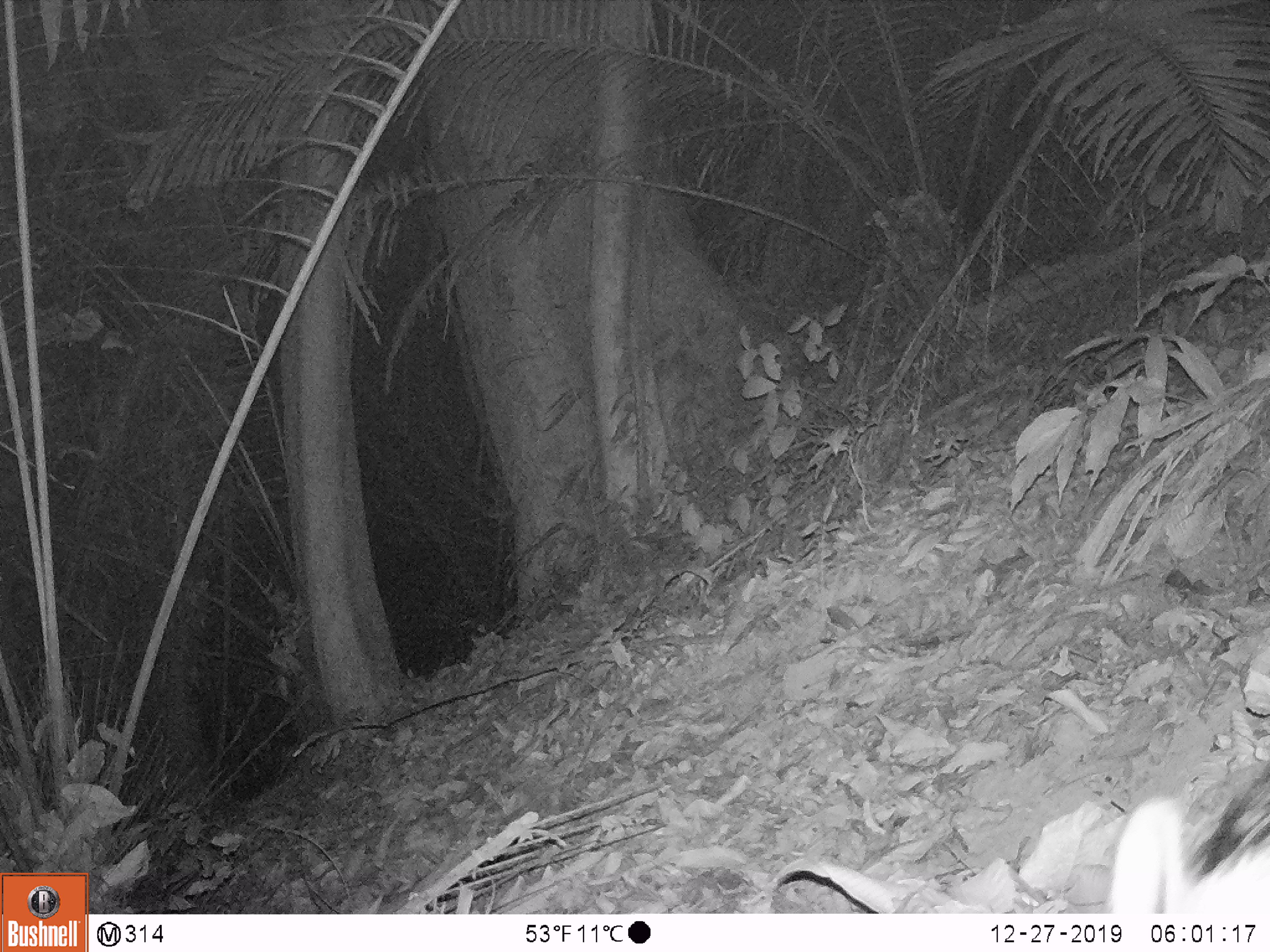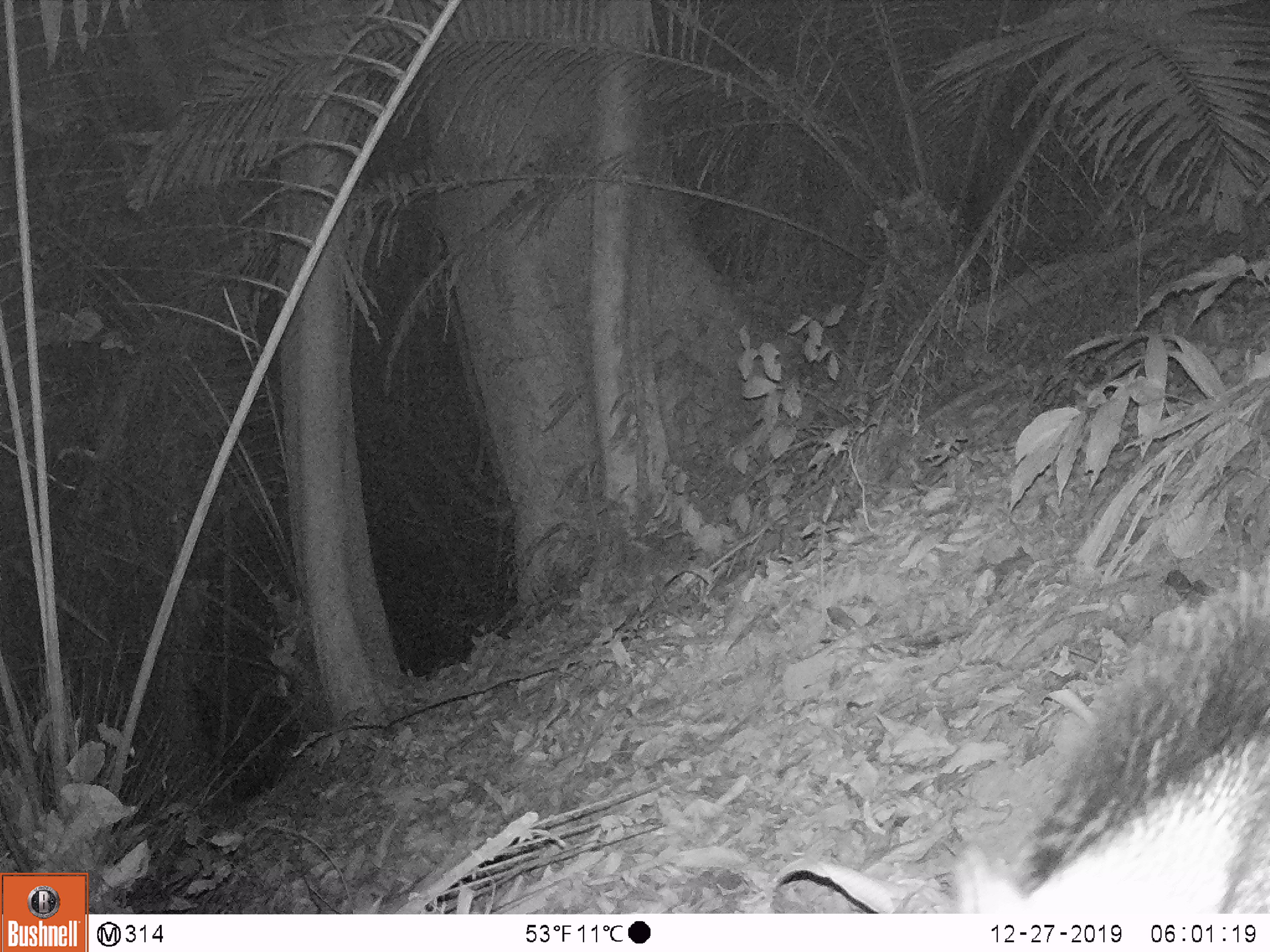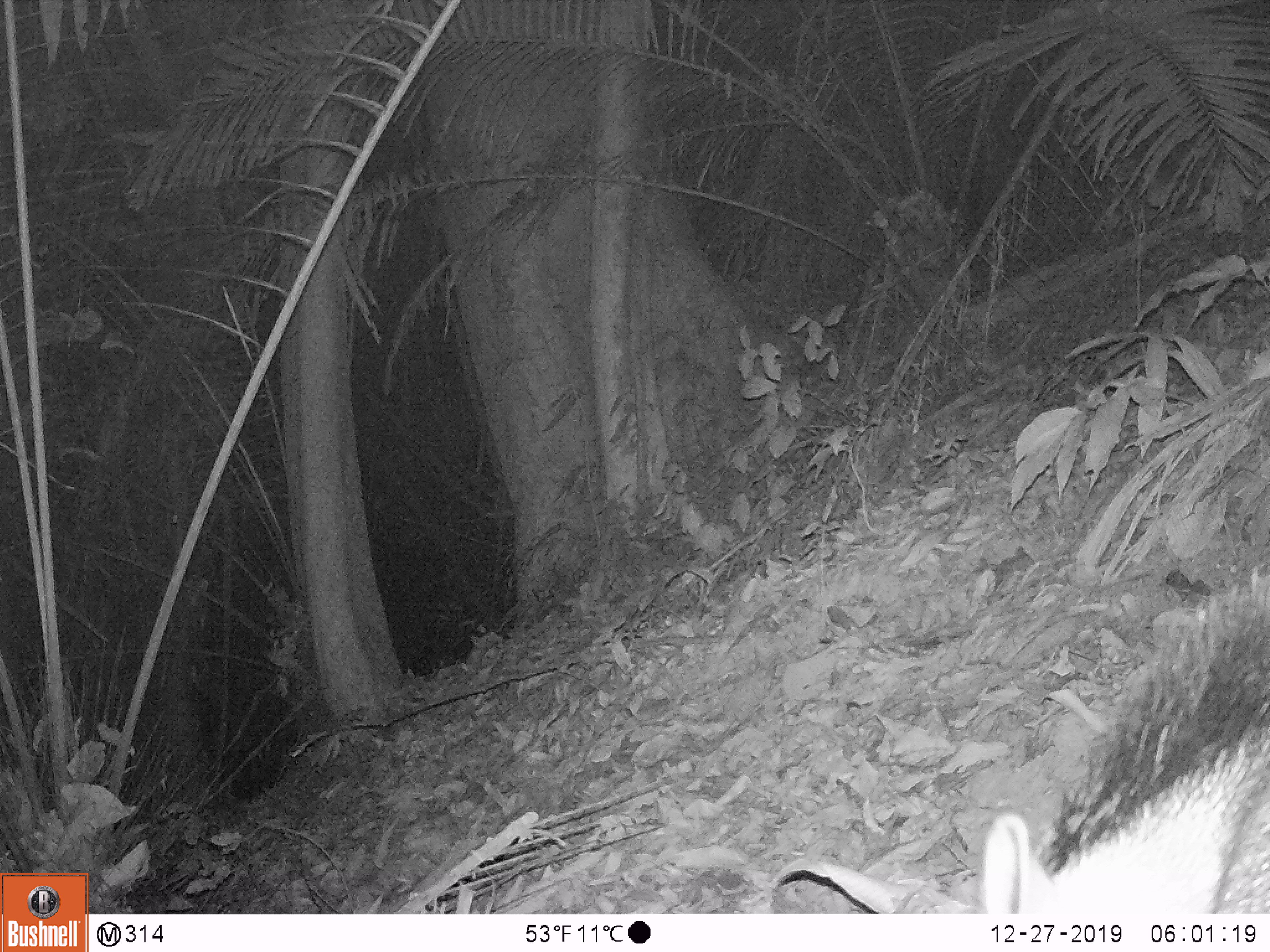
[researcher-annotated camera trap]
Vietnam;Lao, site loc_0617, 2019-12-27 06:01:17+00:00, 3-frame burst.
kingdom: Animalia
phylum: Chordata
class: Mammalia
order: Artiodactyla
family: Suidae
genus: Sus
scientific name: Sus scrofa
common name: eurasian wild pig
Eurasian wild pig (Sus scrofa). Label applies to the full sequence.